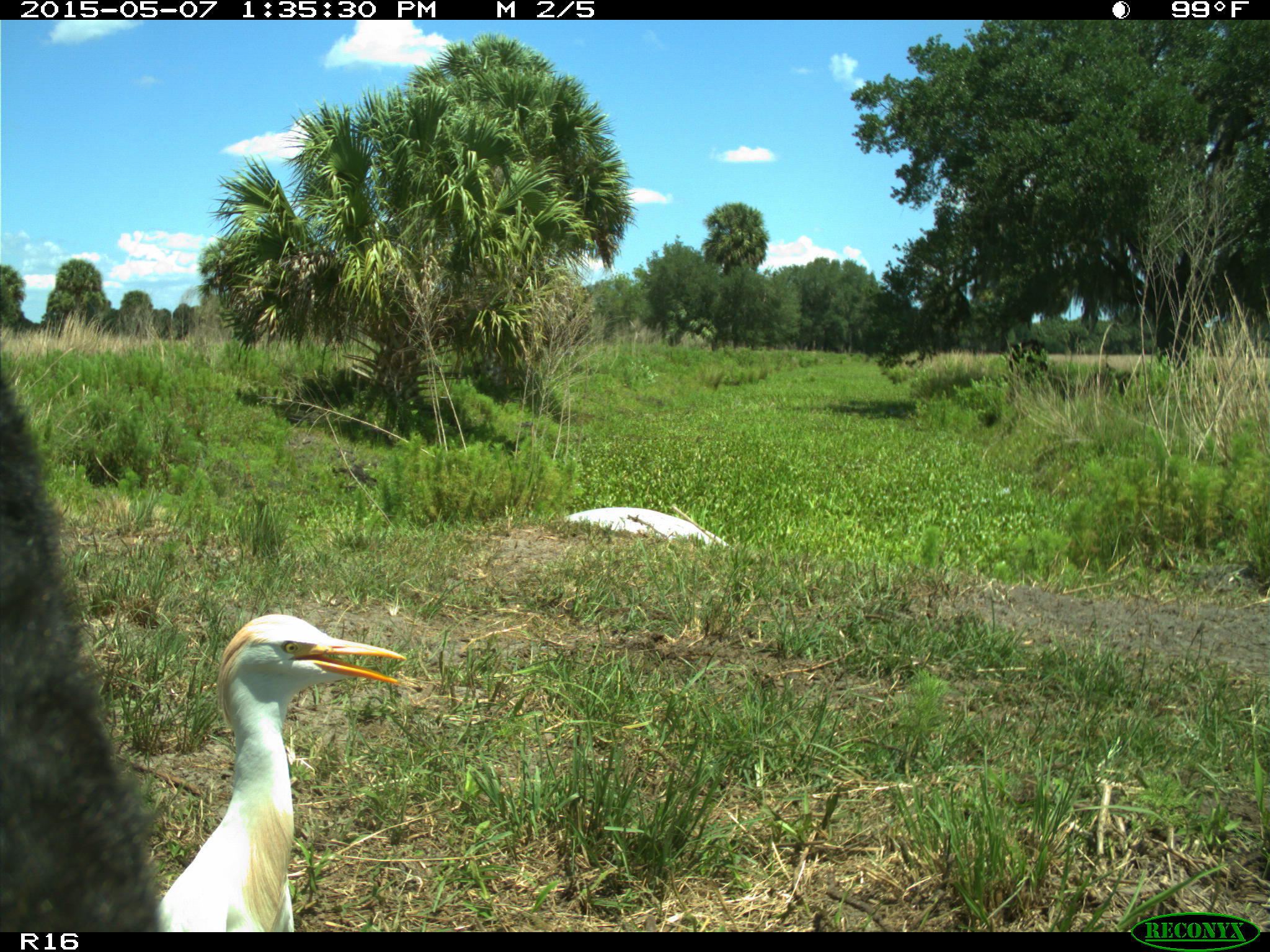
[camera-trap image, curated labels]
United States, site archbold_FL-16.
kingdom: Animalia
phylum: Chordata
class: Mammalia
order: Artiodactyla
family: Bovidae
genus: Bos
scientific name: Bos taurus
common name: domestic cow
Bos taurus (domestic cow).